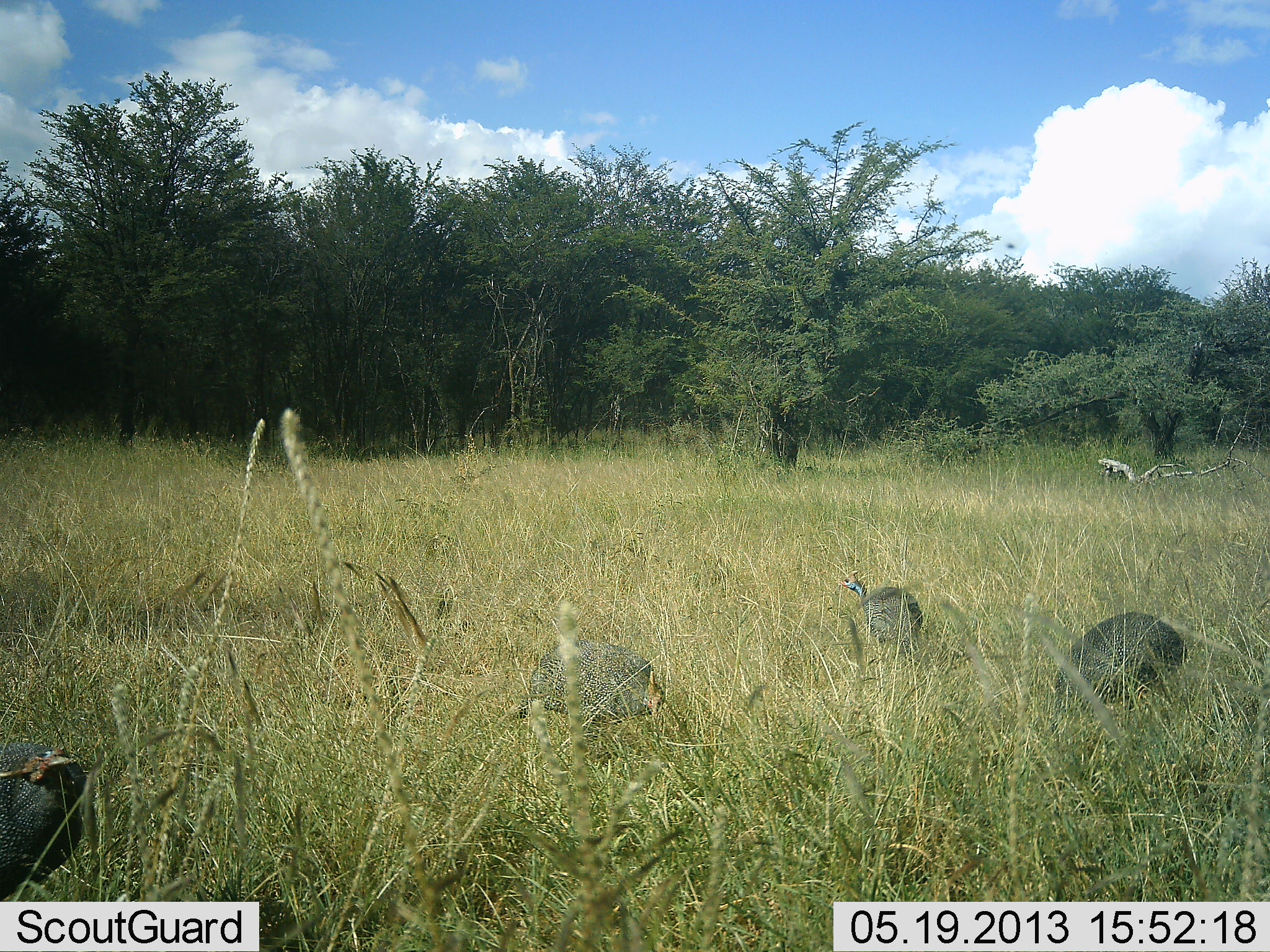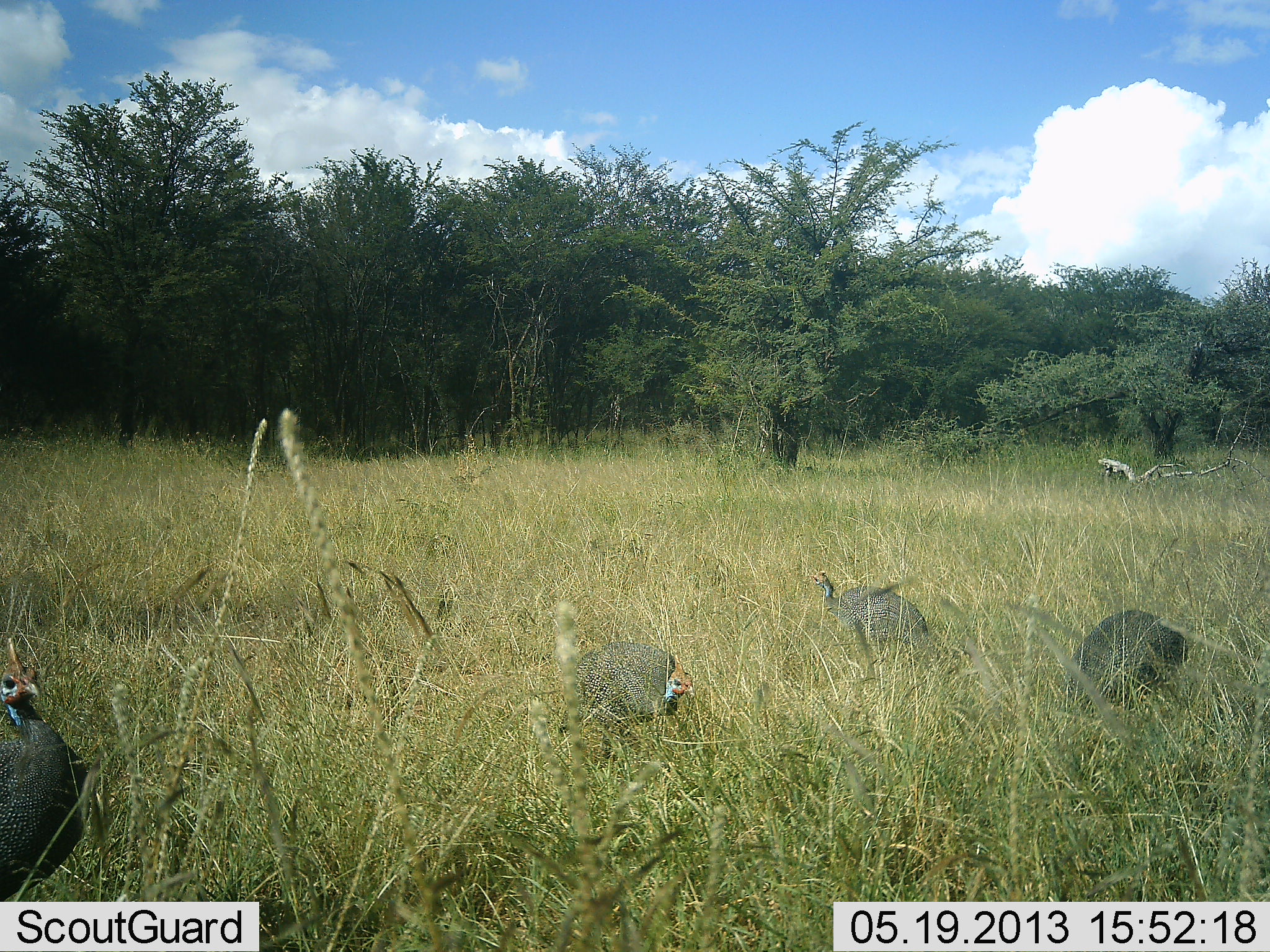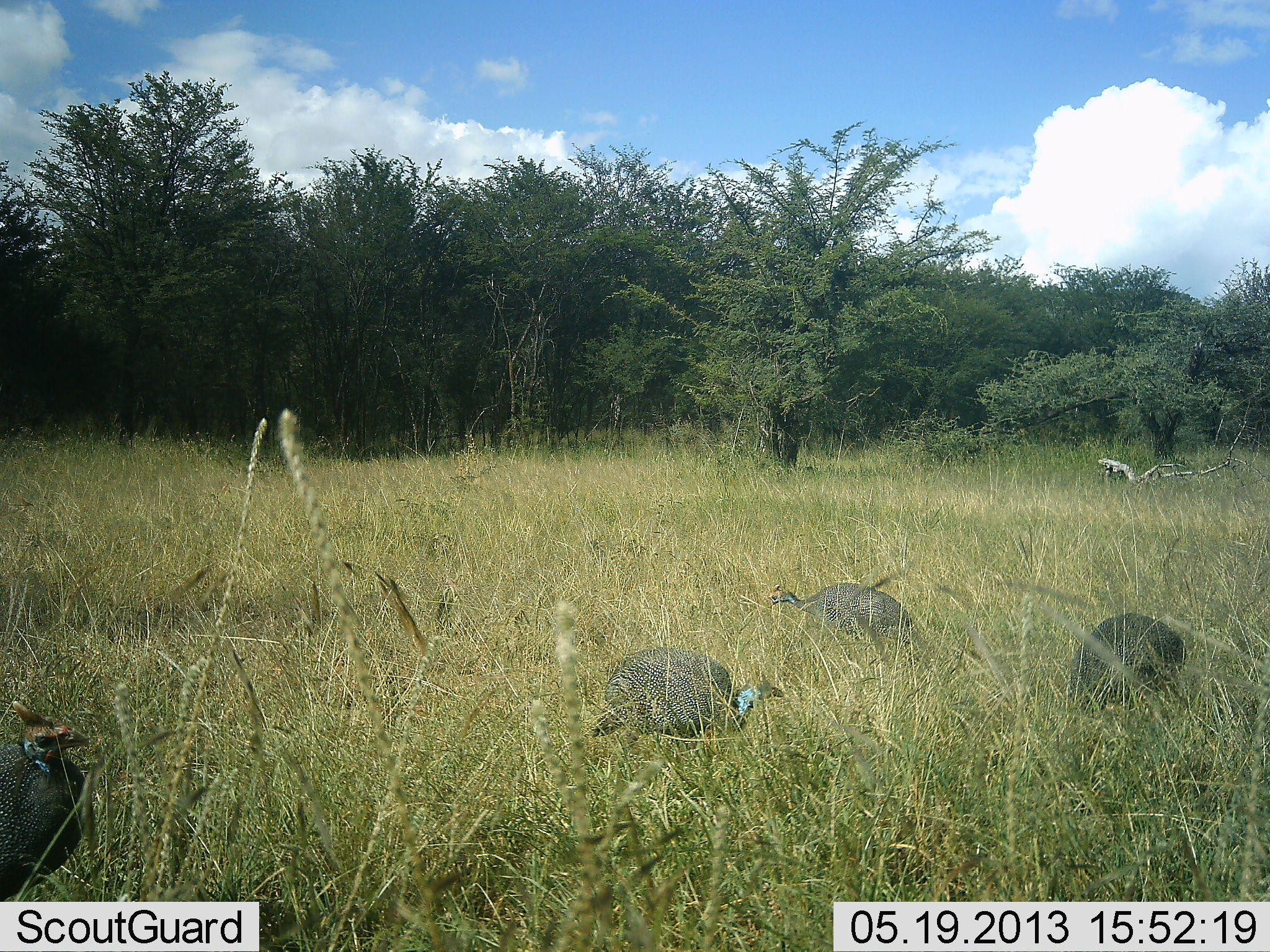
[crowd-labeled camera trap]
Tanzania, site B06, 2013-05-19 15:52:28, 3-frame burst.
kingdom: Animalia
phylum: Chordata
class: Aves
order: Galliformes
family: Numididae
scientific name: Numididae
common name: guinea fowl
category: guineafowl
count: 4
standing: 20%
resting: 0%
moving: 50%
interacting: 0%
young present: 0%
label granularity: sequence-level